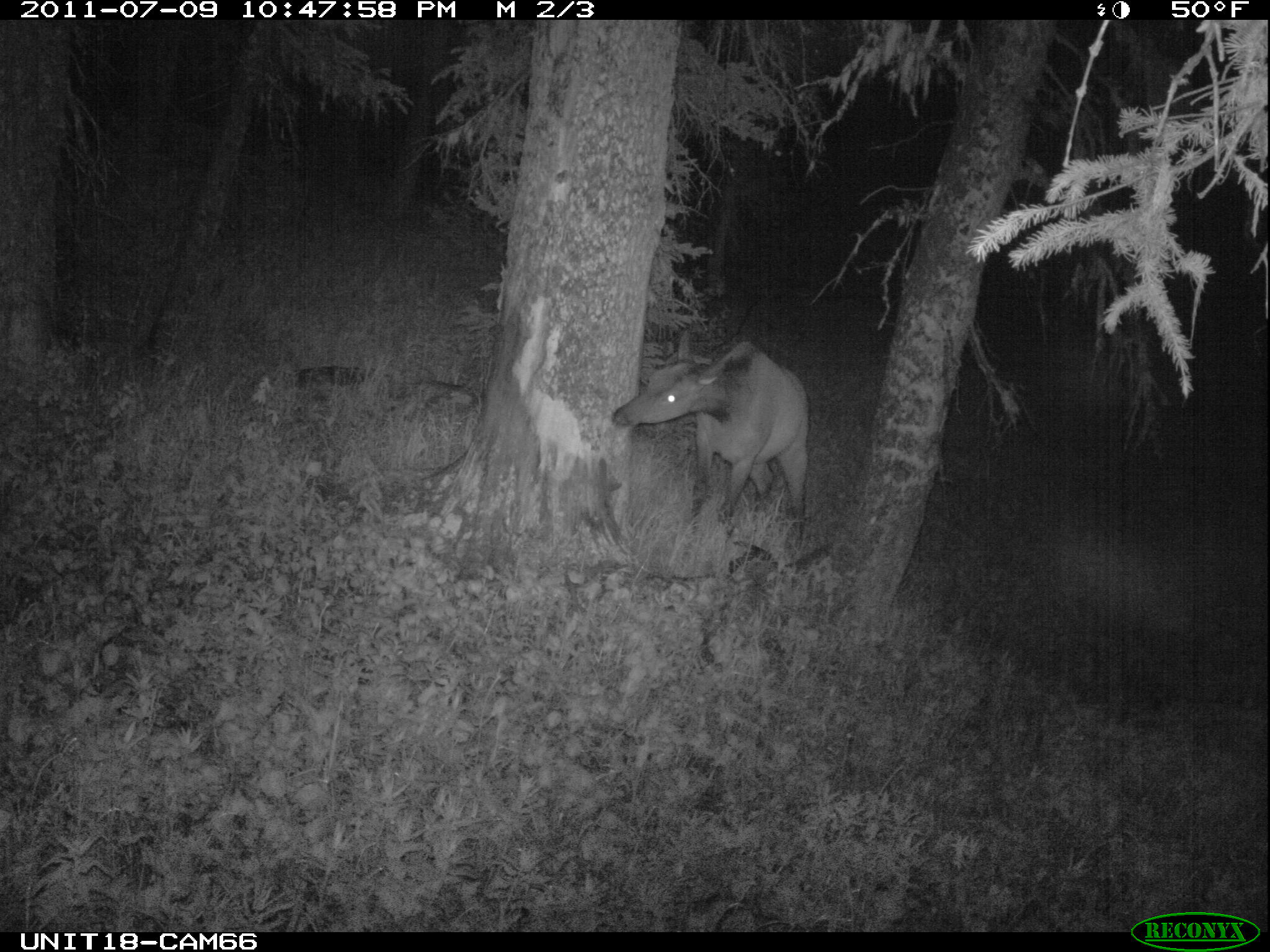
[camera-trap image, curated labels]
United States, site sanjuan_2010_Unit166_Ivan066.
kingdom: Animalia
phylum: Chordata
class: Mammalia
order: Artiodactyla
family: Cervidae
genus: Cervus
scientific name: Cervus elaphus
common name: red deer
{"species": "Cervus elaphus (red deer)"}